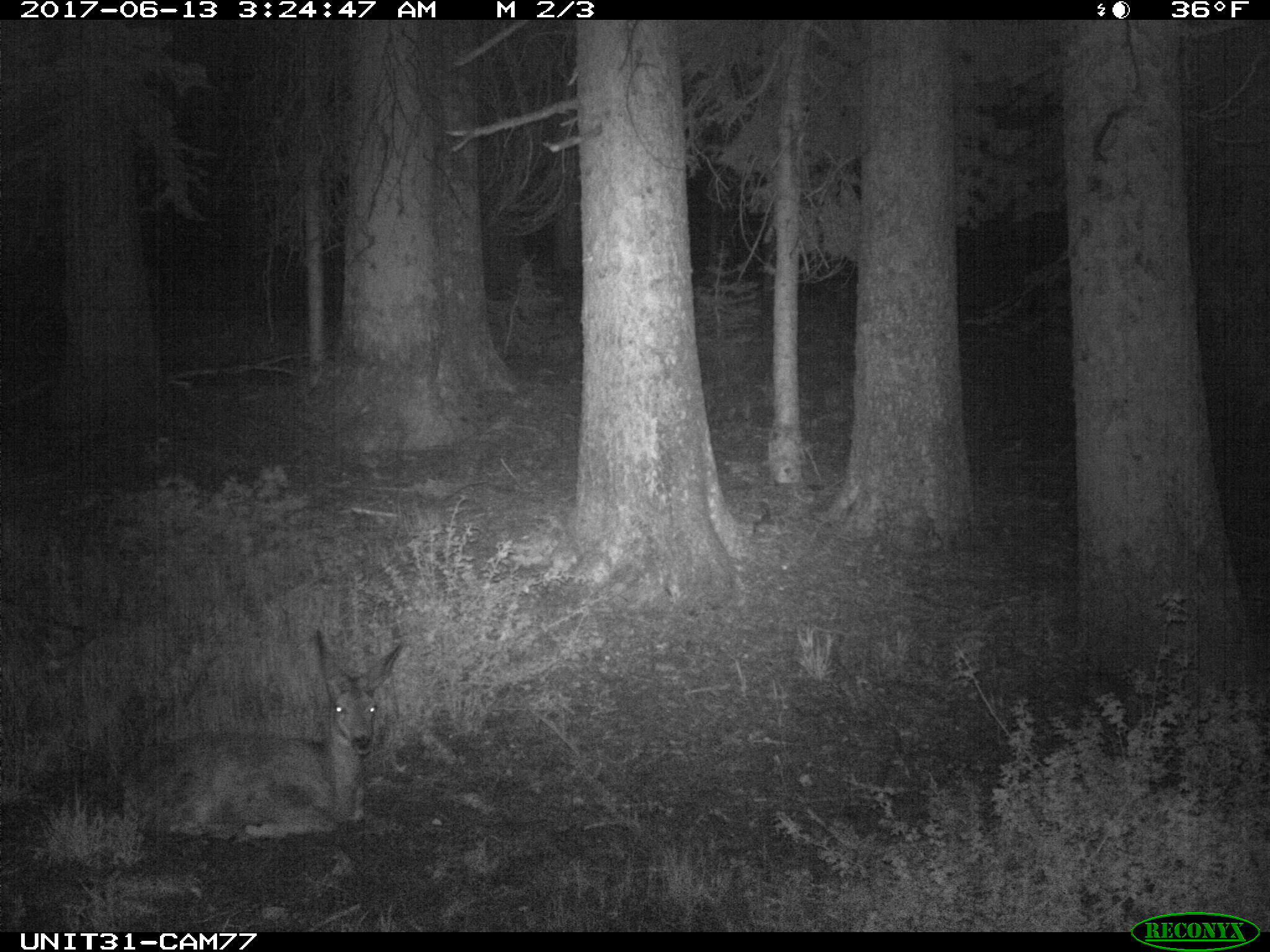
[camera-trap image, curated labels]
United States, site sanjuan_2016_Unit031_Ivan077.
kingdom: Animalia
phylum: Chordata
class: Mammalia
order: Artiodactyla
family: Cervidae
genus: Odocoileus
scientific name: Odocoileus hemionus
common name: mule deer